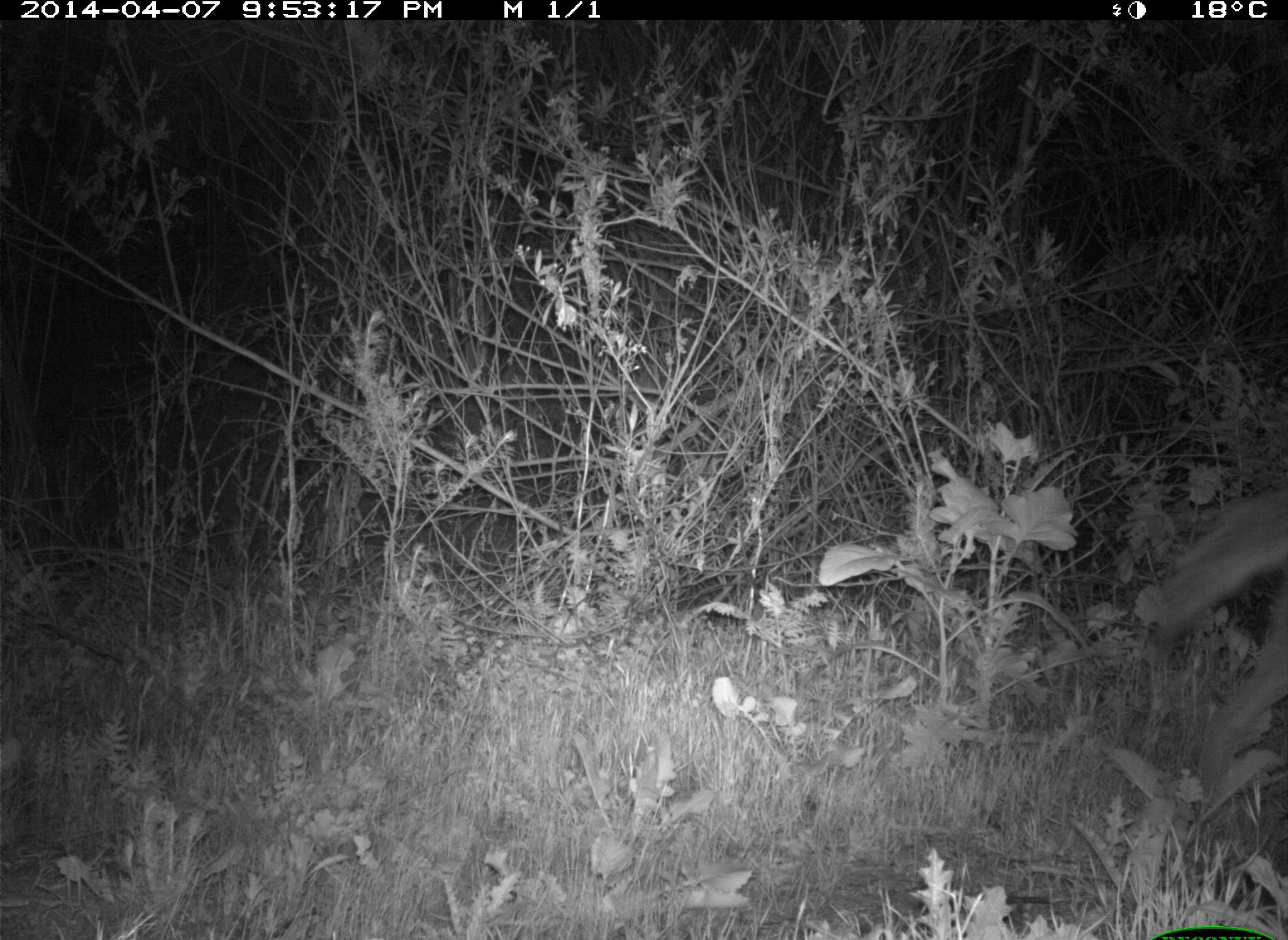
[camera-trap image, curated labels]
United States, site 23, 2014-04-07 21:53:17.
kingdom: Animalia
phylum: Chordata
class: Mammalia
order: Carnivora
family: Canidae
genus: Canis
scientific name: Canis latrans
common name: coyote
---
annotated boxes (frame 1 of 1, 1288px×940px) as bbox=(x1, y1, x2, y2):
coyote: bbox=(1153, 493, 1288, 833)